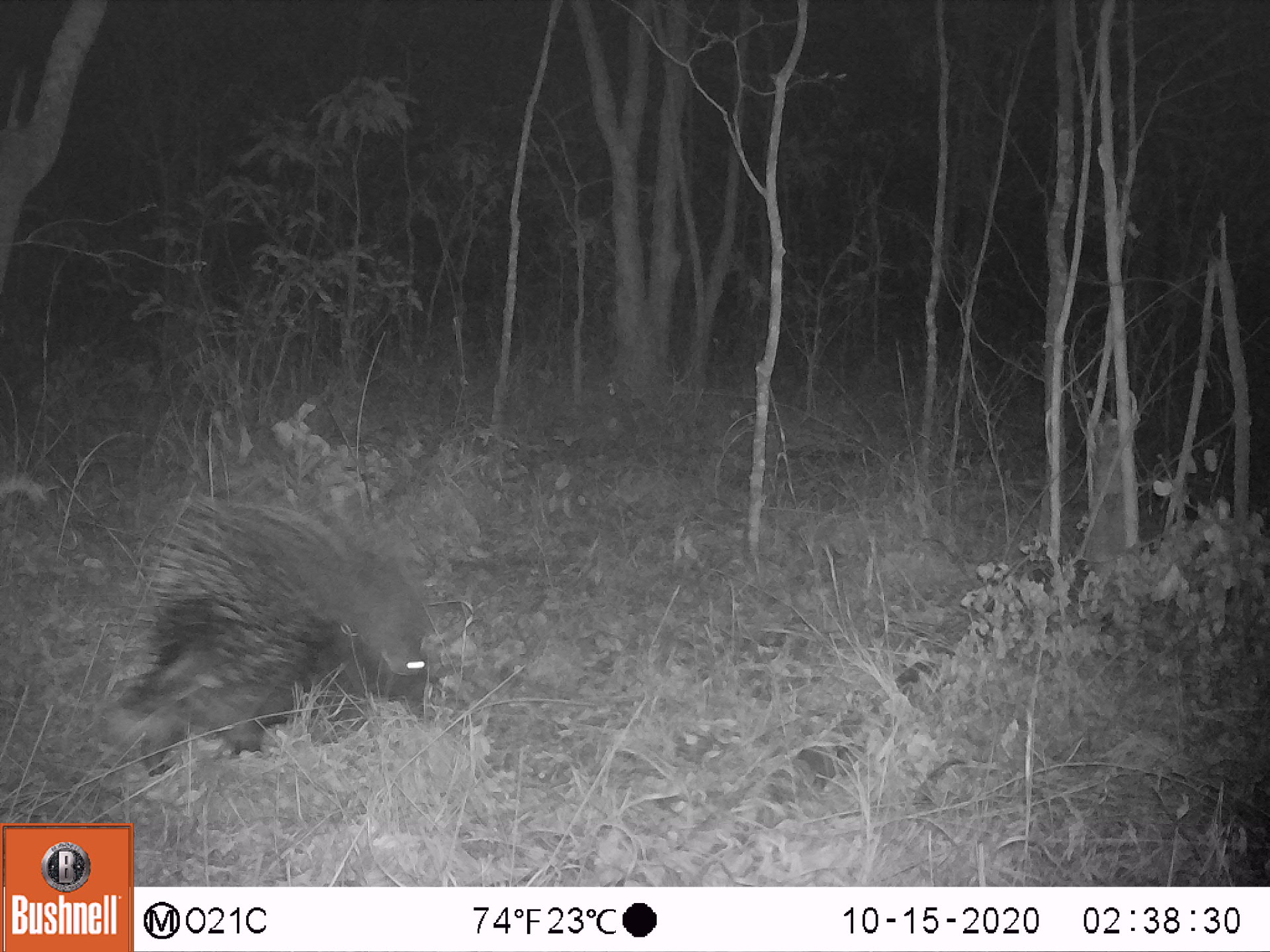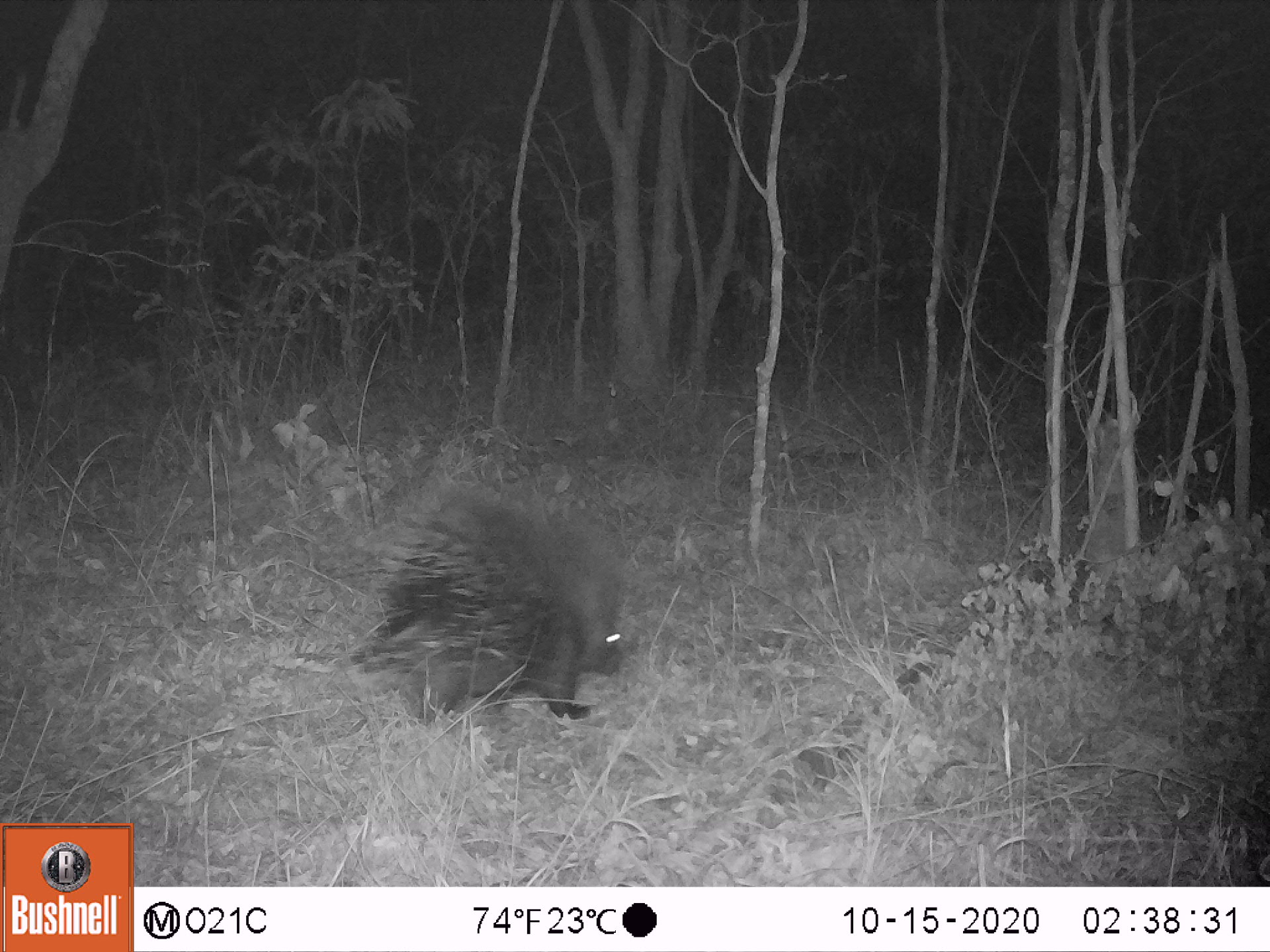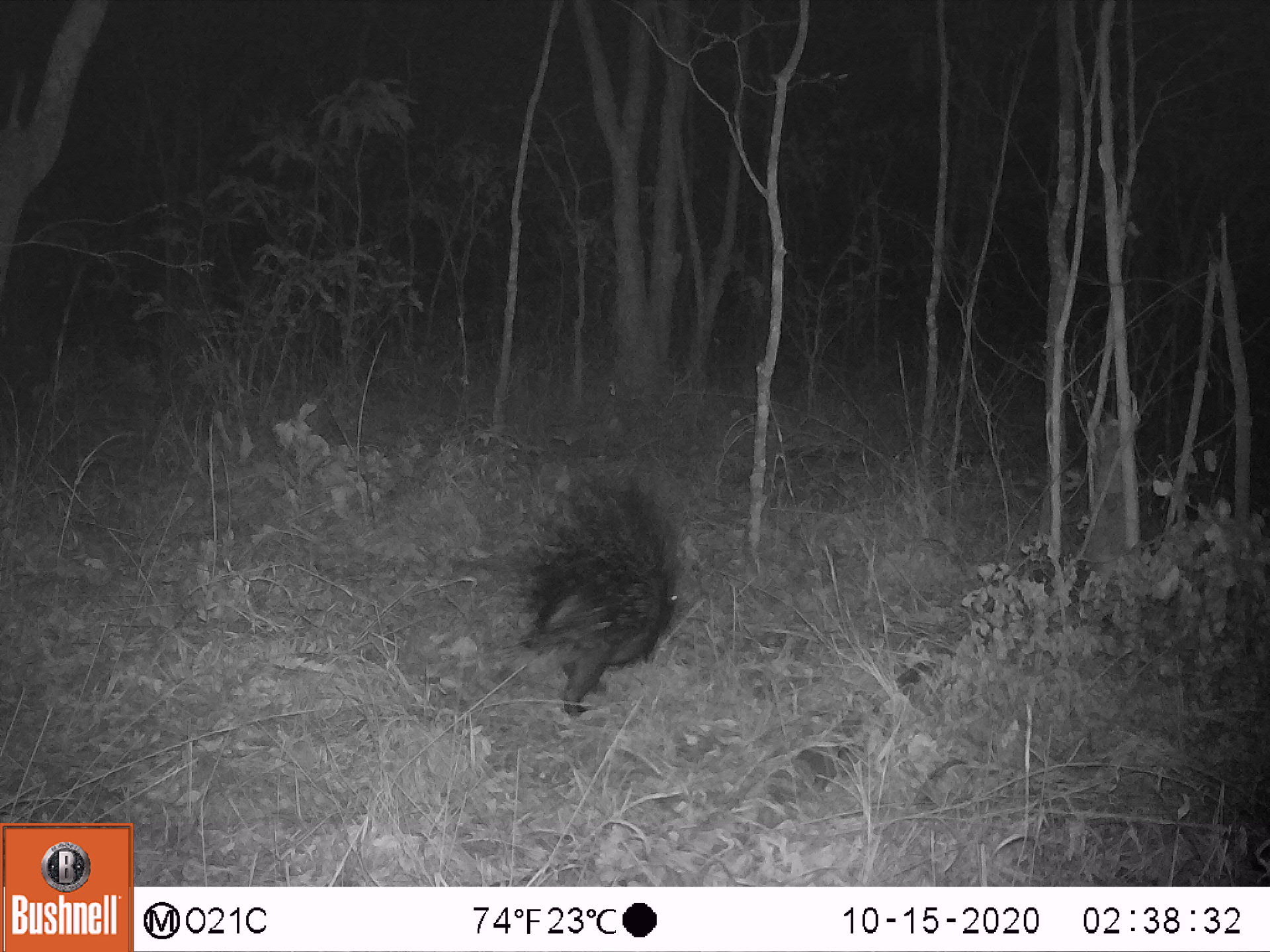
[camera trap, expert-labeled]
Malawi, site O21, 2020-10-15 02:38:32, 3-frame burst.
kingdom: Animalia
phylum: Chordata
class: Mammalia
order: Rodentia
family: Hystricidae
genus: Hystrix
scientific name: Hystrix africaeaustralis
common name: cape porcupine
Cape porcupine (Hystrix africaeaustralis), count 1.